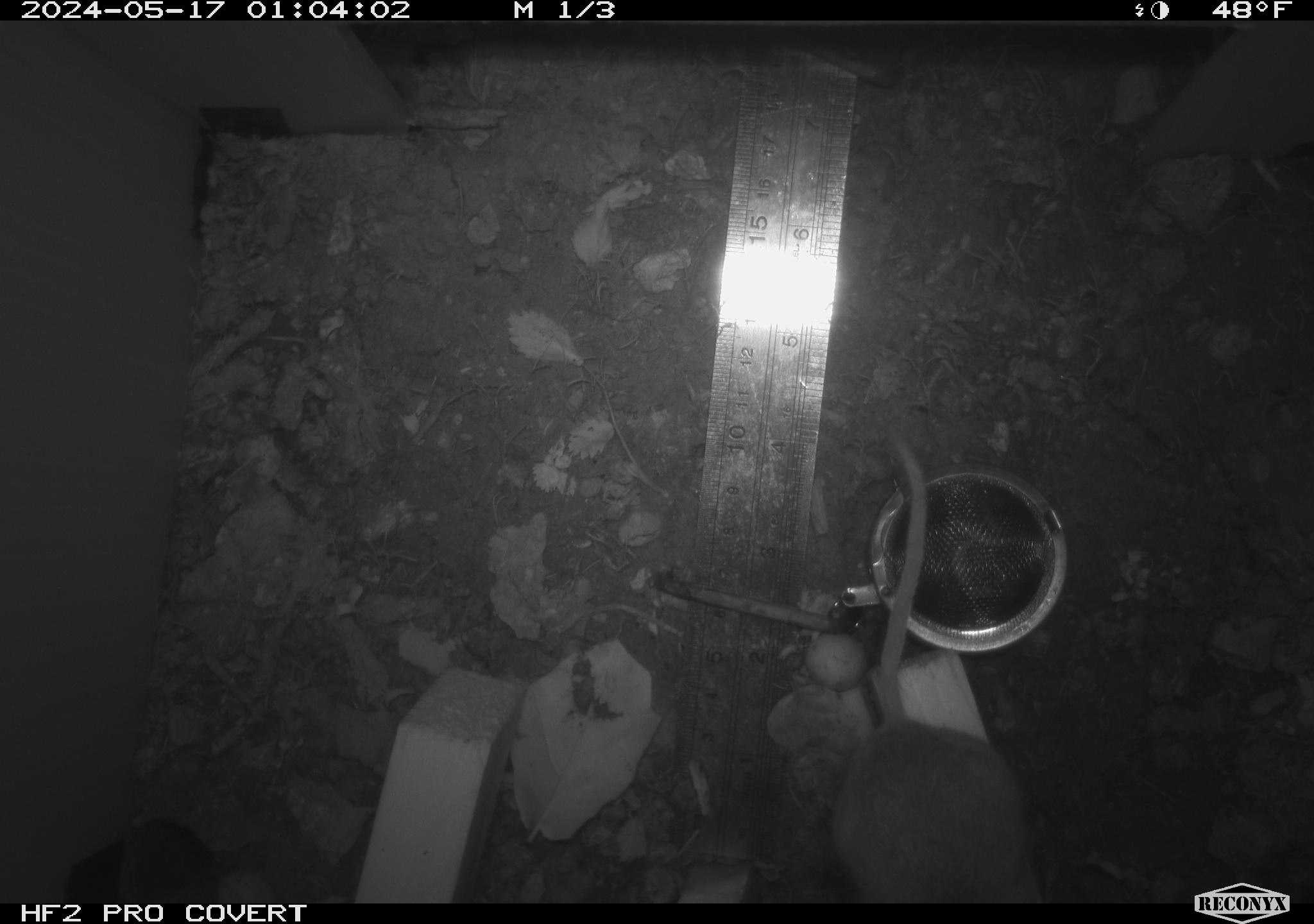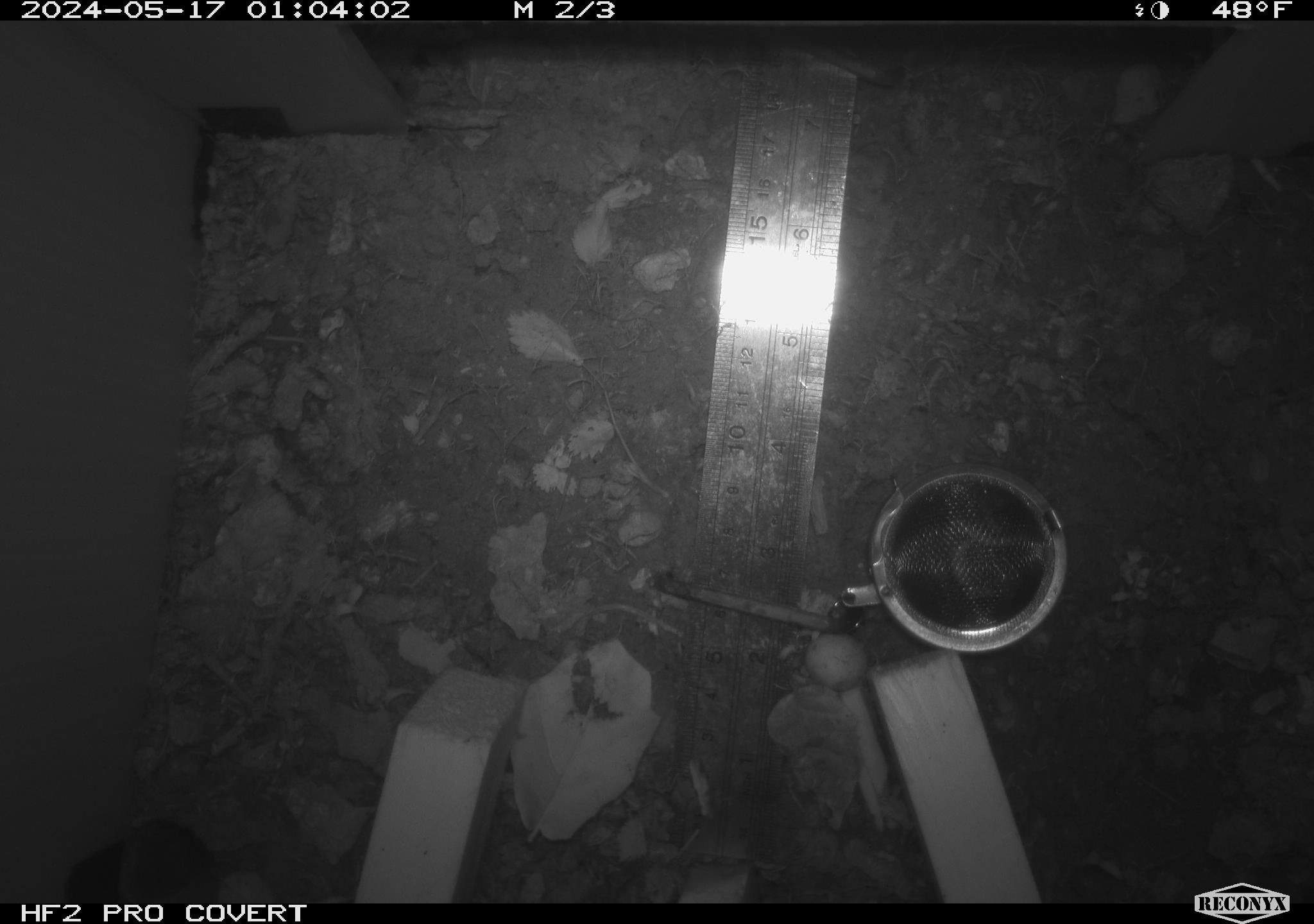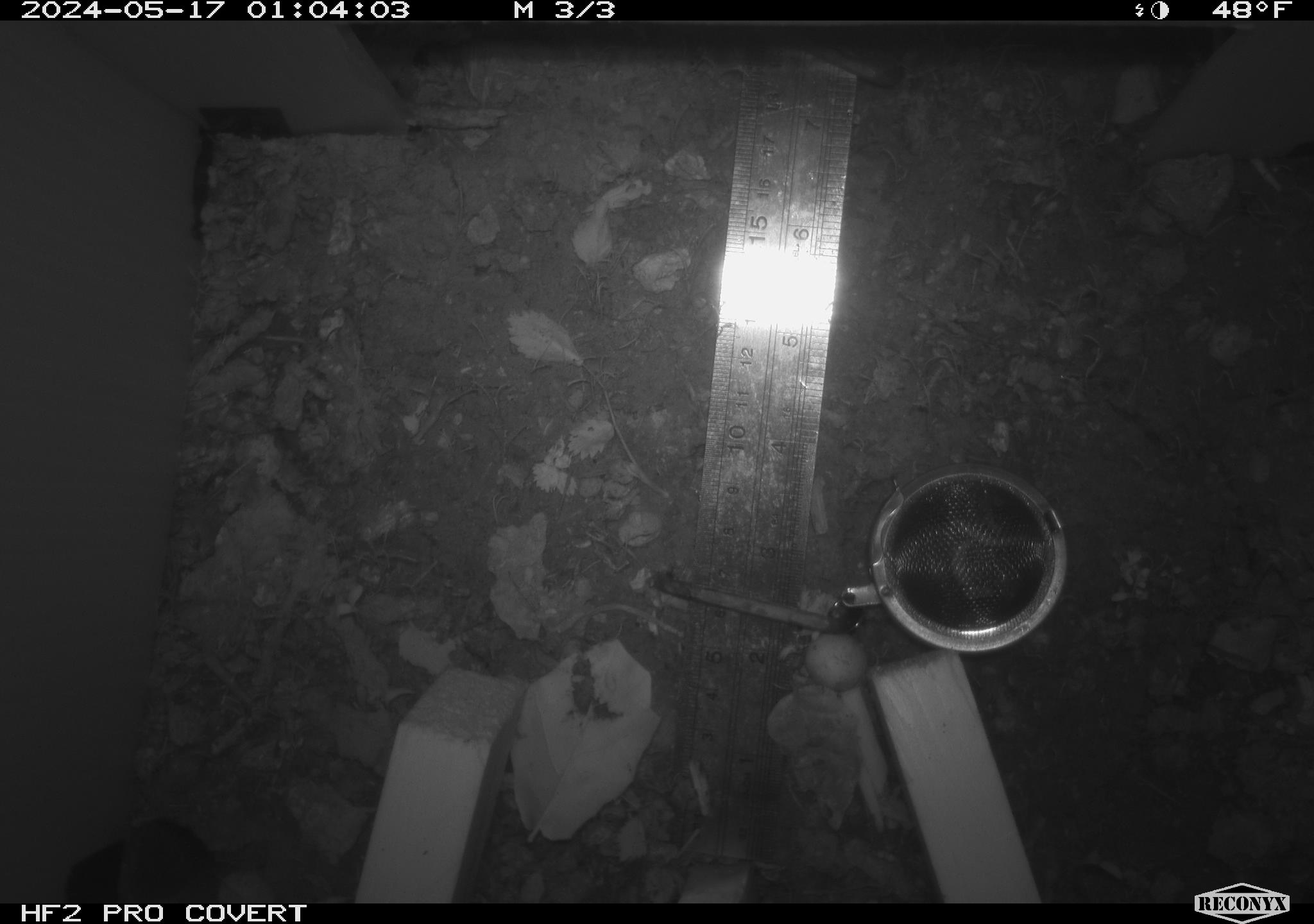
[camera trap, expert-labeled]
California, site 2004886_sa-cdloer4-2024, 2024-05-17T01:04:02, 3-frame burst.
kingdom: Animalia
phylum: Chordata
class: Mammalia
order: Rodentia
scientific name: Rodentia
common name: mouse species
Mouse species (Rodentia).